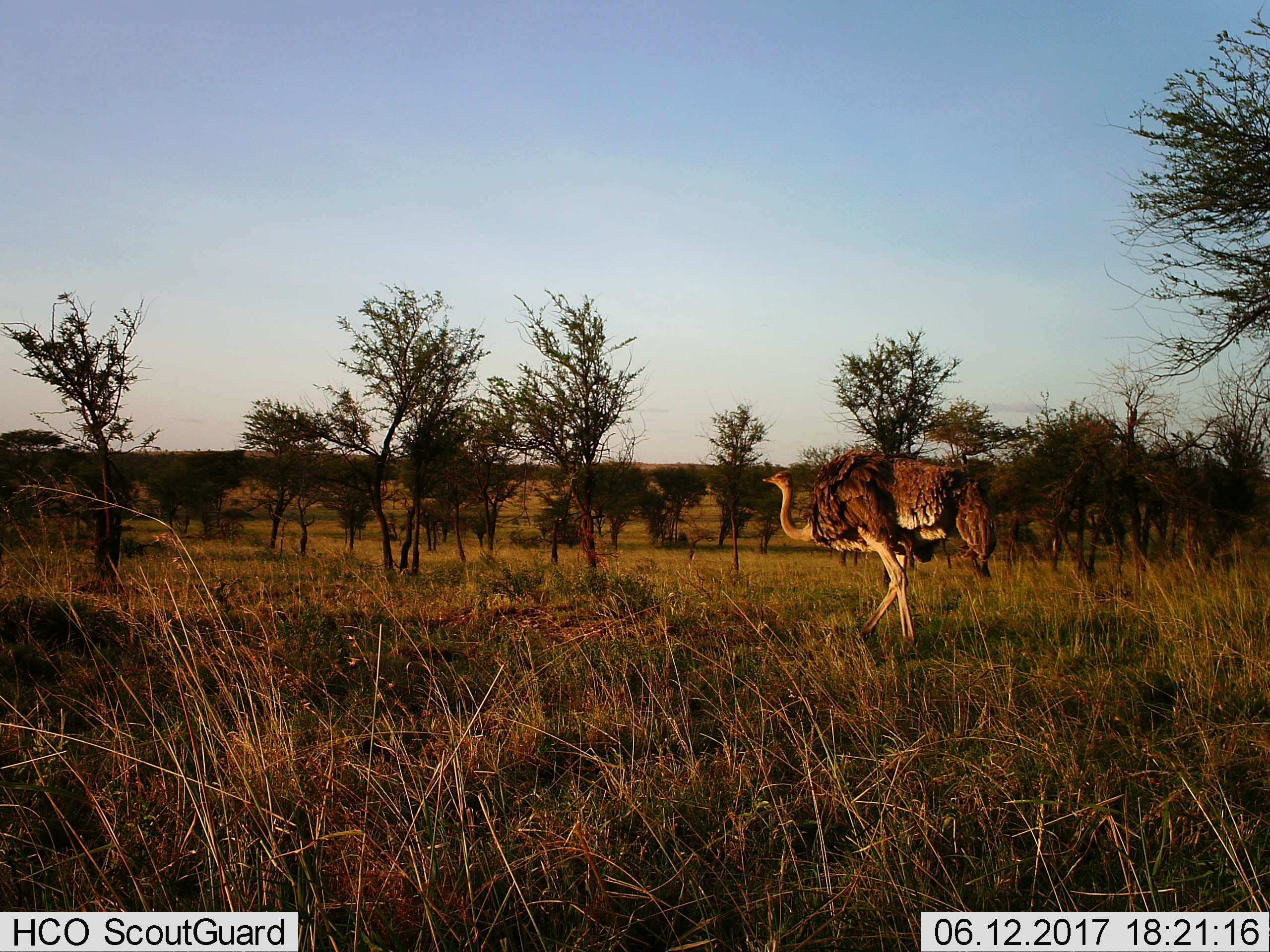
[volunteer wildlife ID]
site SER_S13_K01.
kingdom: Animalia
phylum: Chordata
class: Aves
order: Struthioniformes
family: Struthionidae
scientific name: Struthionidae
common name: ostrich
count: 1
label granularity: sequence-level